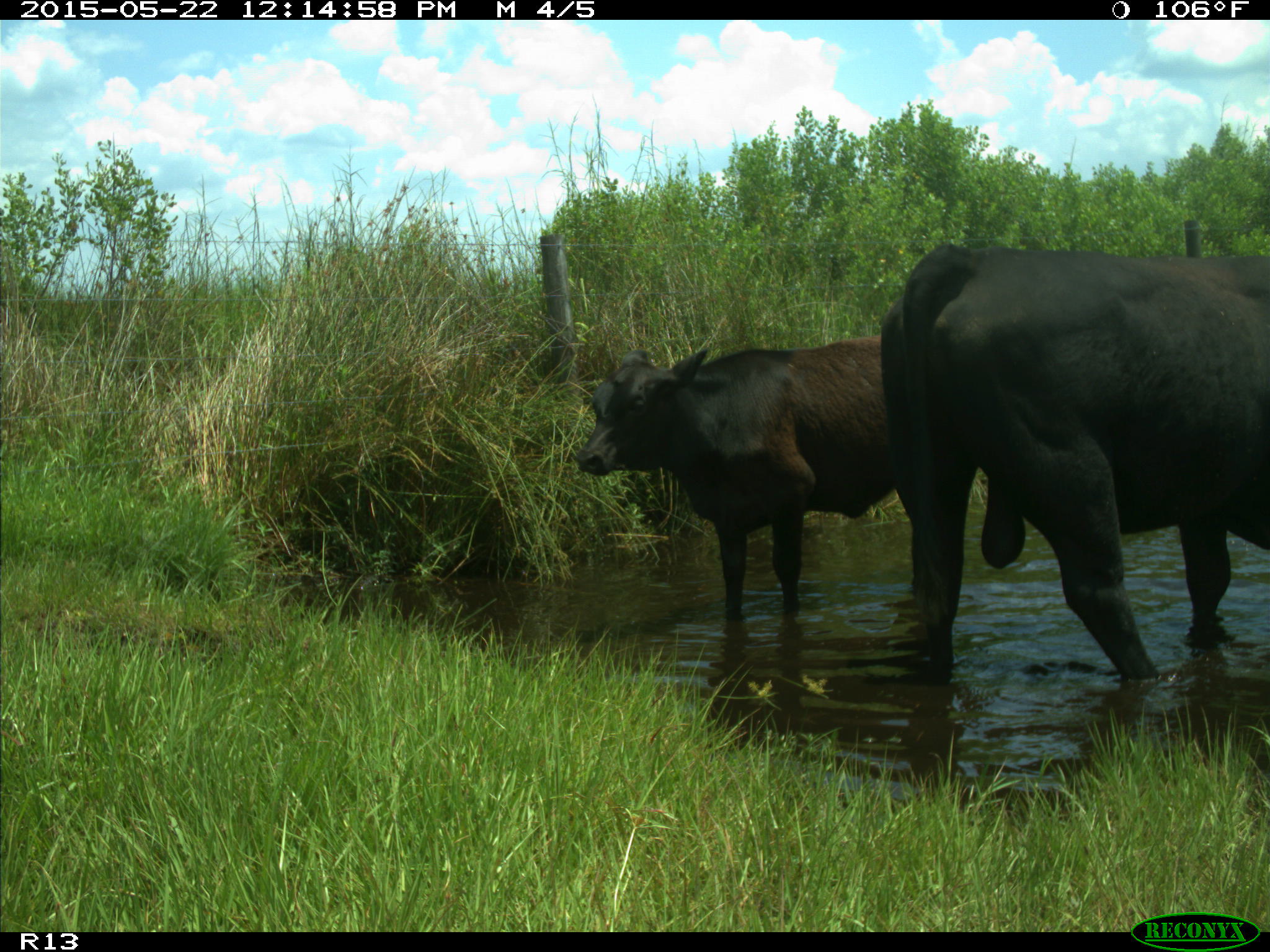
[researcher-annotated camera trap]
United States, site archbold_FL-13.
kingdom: Animalia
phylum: Chordata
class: Mammalia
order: Artiodactyla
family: Bovidae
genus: Bos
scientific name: Bos taurus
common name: domestic cow